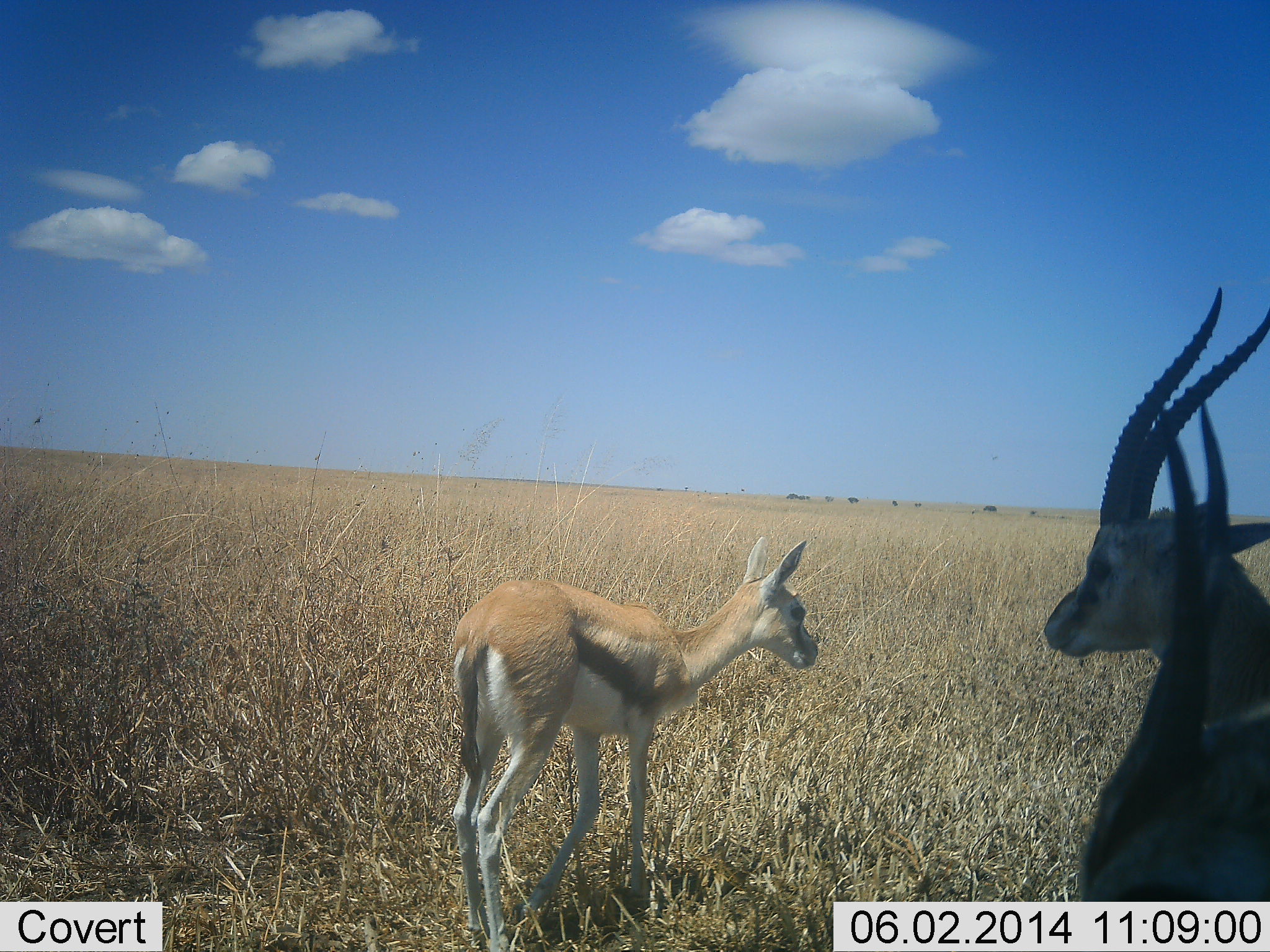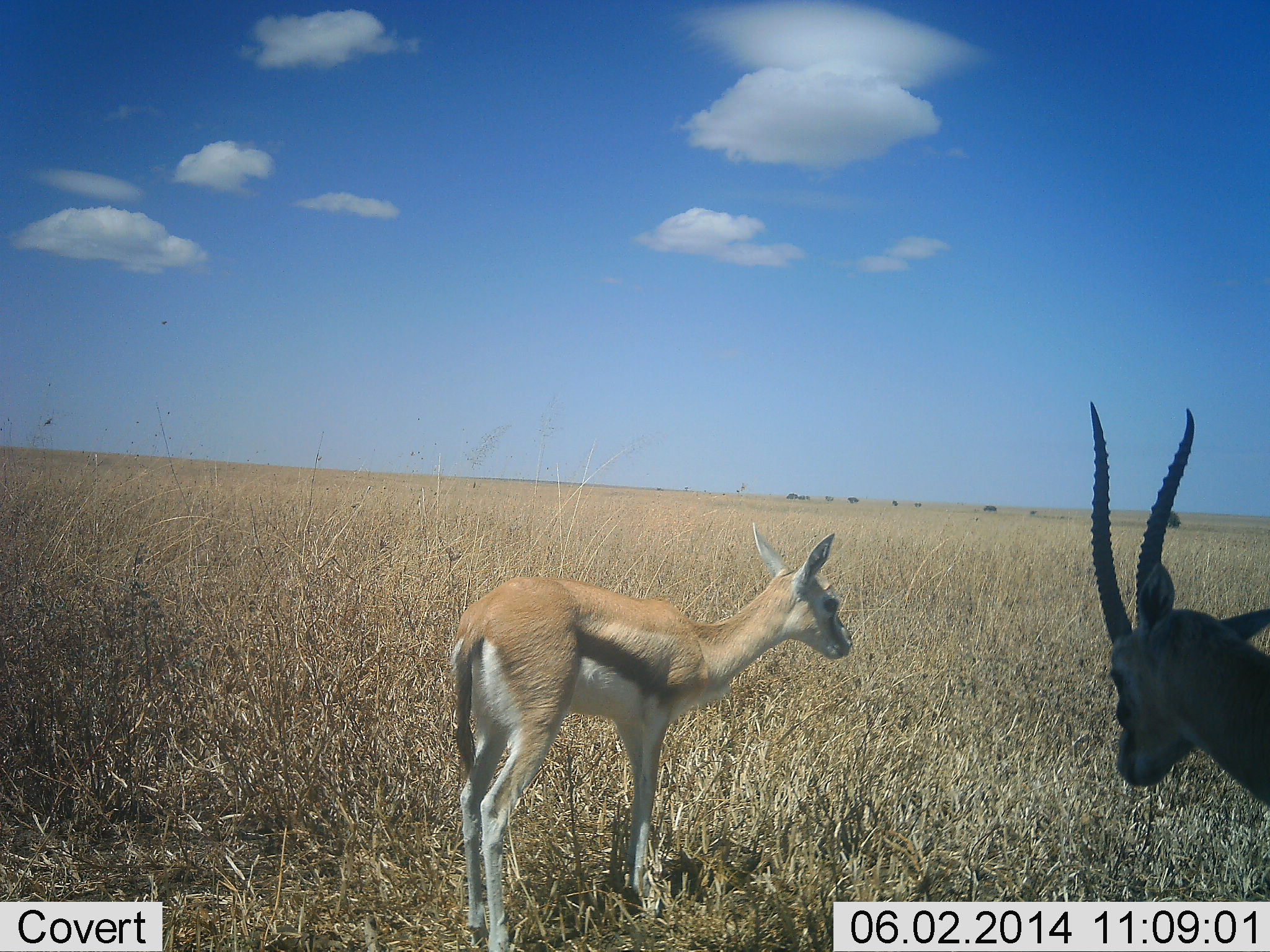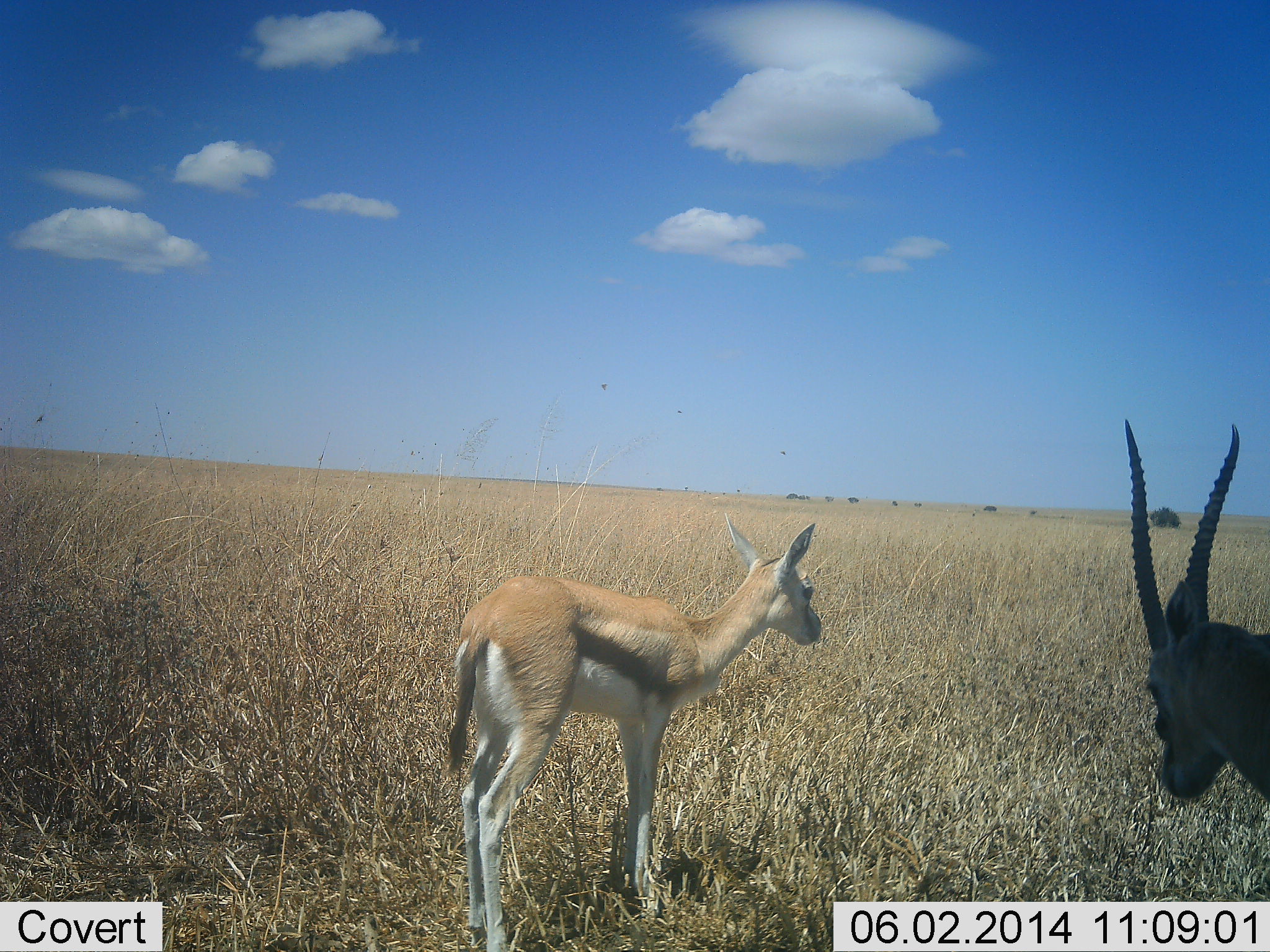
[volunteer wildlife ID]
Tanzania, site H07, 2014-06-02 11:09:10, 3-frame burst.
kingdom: Animalia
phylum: Chordata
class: Mammalia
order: Artiodactyla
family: Bovidae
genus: Eudorcas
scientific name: Eudorcas thomsonii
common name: thomson's gazelle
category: gazellethomsons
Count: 2.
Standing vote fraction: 87%.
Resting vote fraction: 3%.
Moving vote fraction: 21%.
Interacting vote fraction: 0%.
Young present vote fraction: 23%.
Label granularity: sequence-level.